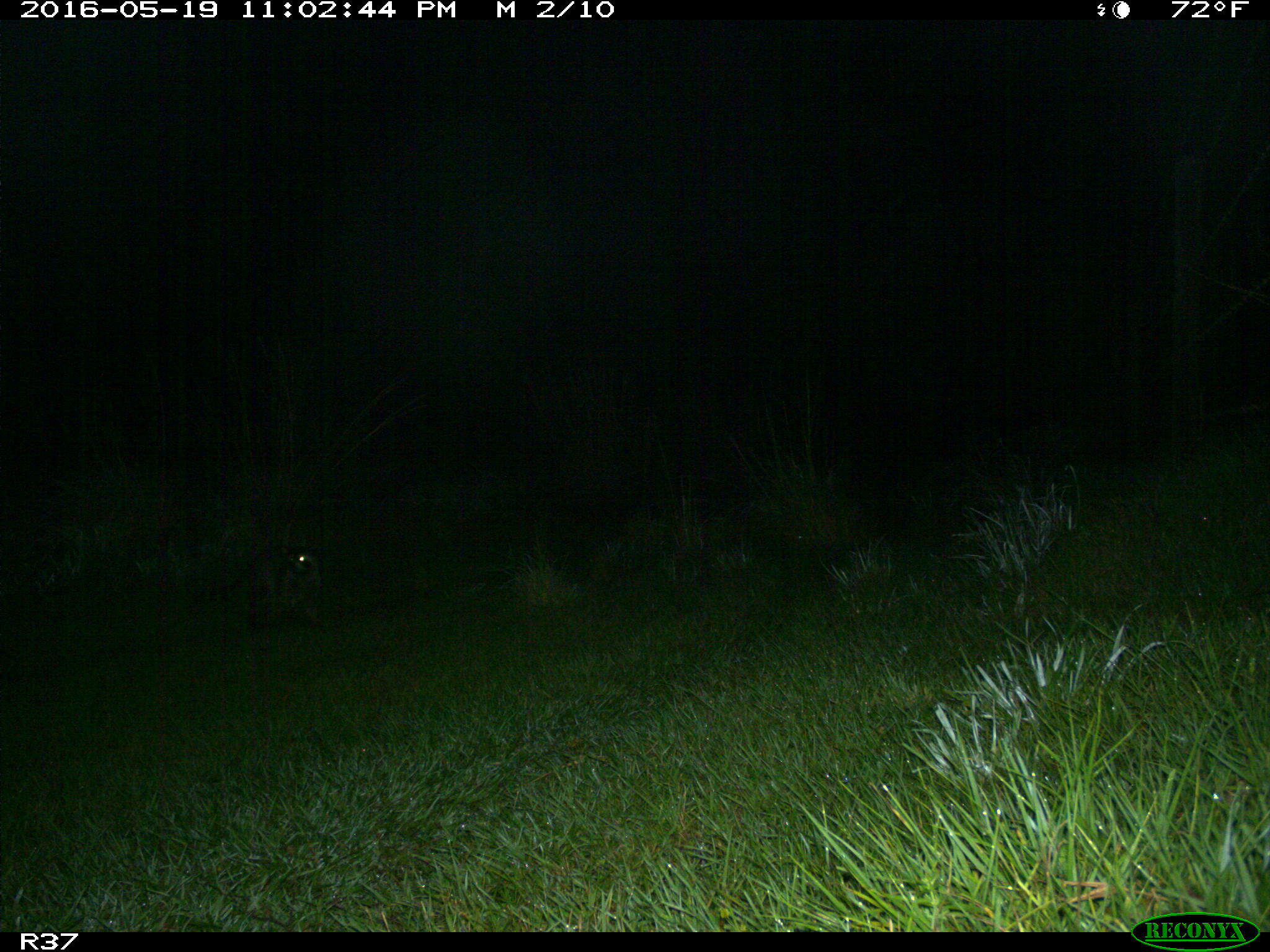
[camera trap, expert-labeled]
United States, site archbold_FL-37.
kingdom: Animalia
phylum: Chordata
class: Mammalia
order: Carnivora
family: Procyonidae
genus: Procyon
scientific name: Procyon lotor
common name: common raccoon